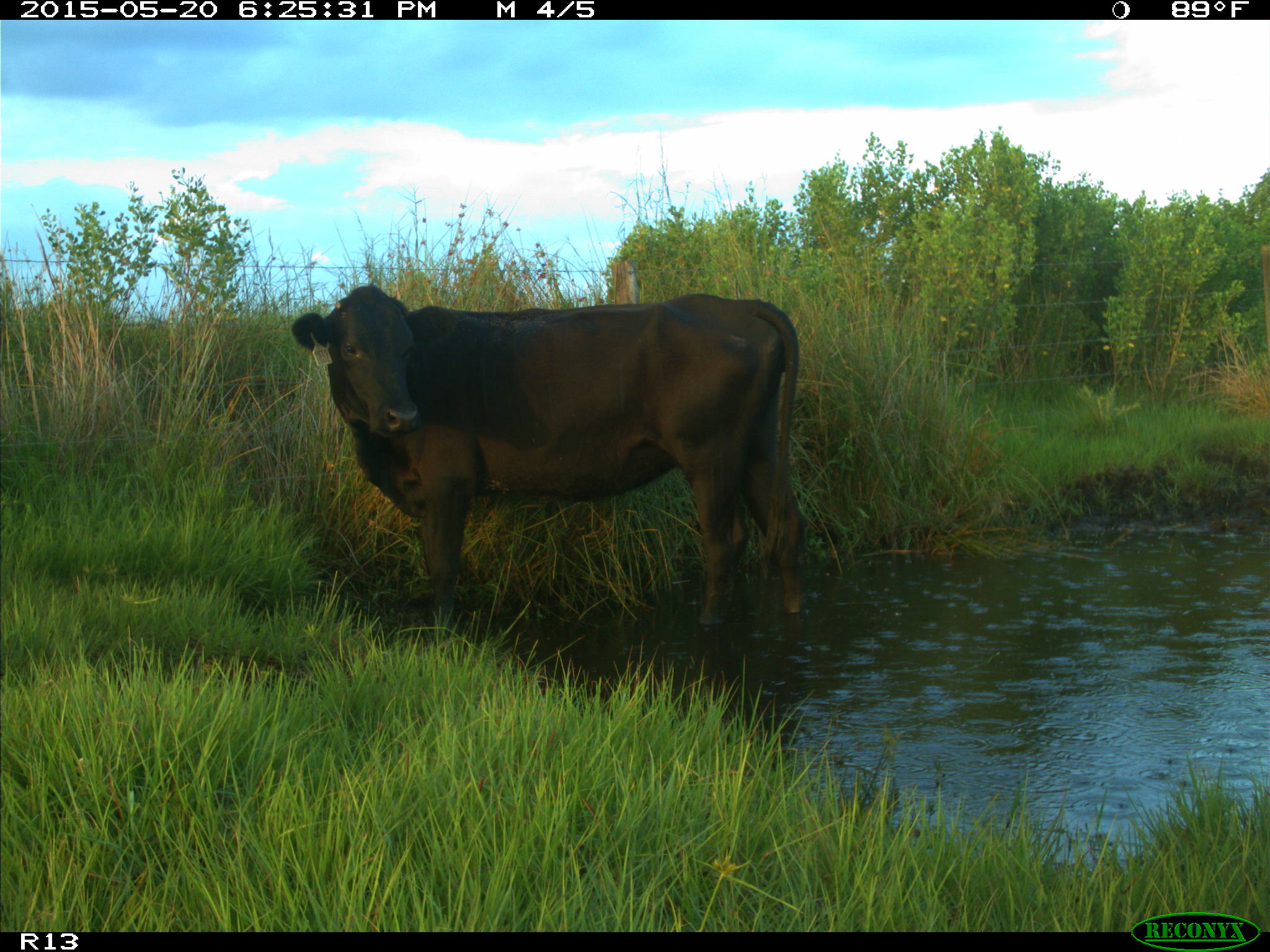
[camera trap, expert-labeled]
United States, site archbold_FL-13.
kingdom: Animalia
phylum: Chordata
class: Mammalia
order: Artiodactyla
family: Bovidae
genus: Bos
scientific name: Bos taurus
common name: domestic cow